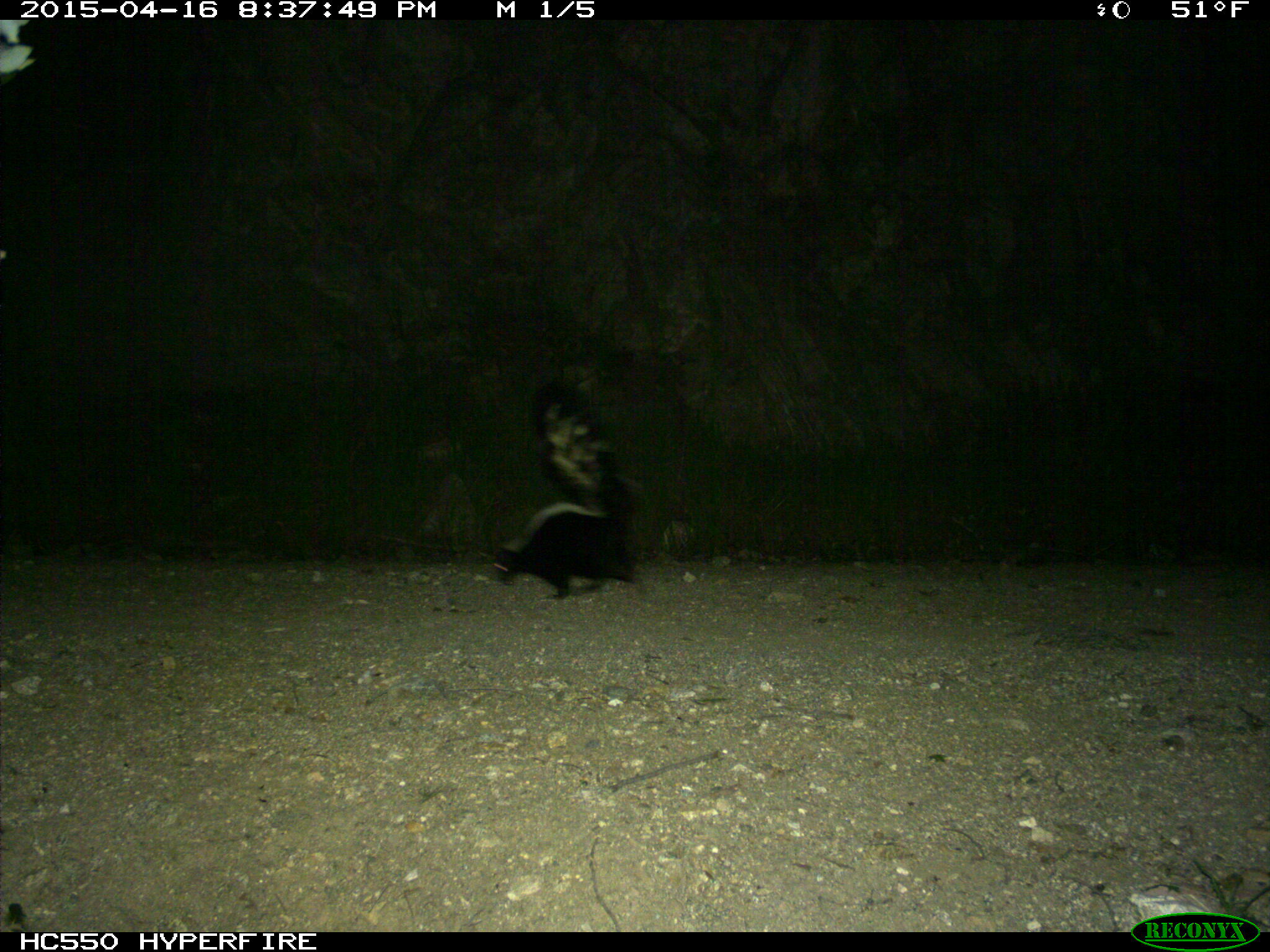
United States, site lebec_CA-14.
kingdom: Animalia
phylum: Chordata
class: Mammalia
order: Carnivora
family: Mephitidae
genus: Mephitis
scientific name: Mephitis mephitis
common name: striped skunk